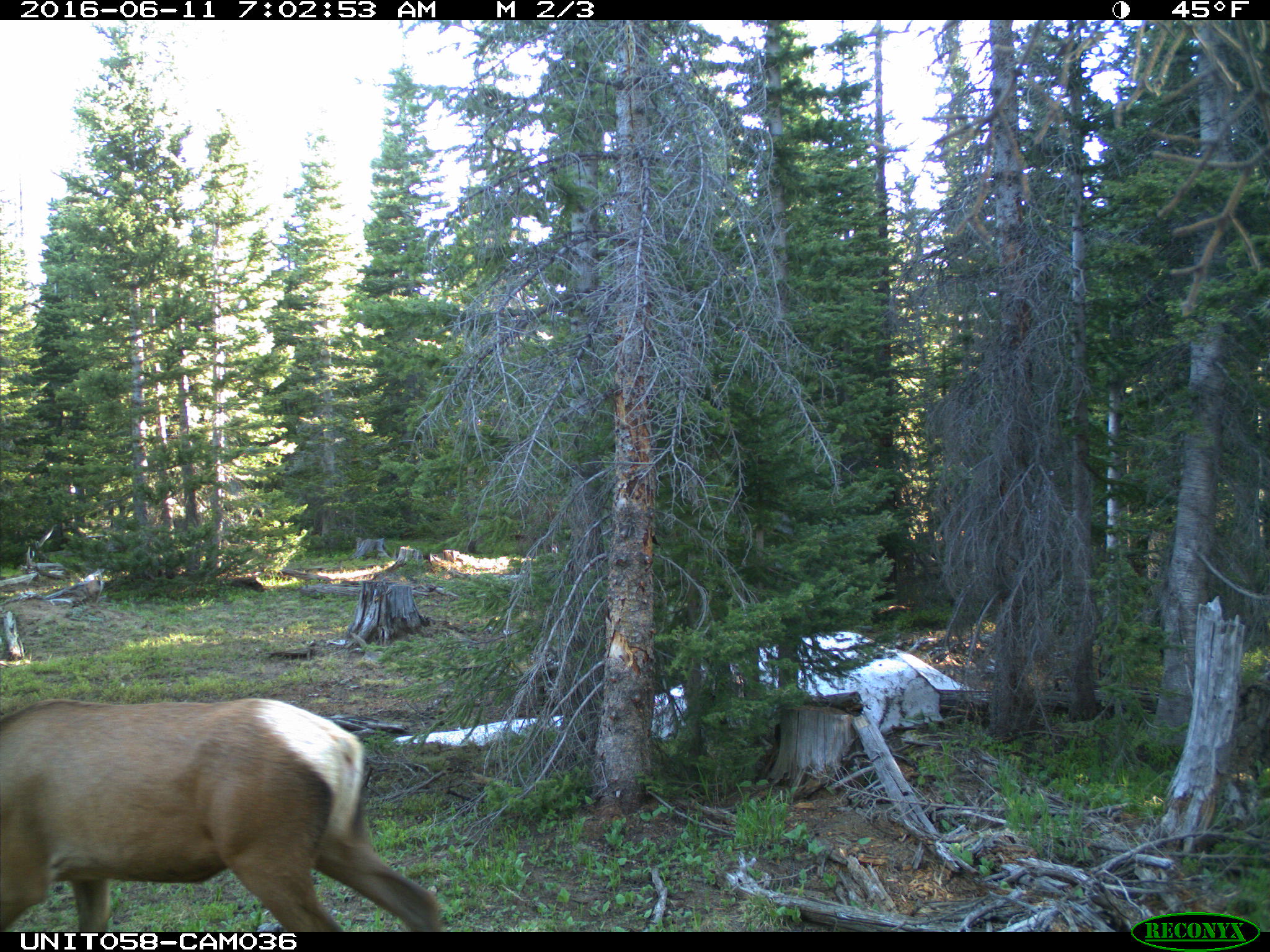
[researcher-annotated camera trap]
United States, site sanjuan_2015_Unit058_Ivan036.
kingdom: Animalia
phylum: Chordata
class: Mammalia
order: Artiodactyla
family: Cervidae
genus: Cervus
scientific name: Cervus elaphus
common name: red deer